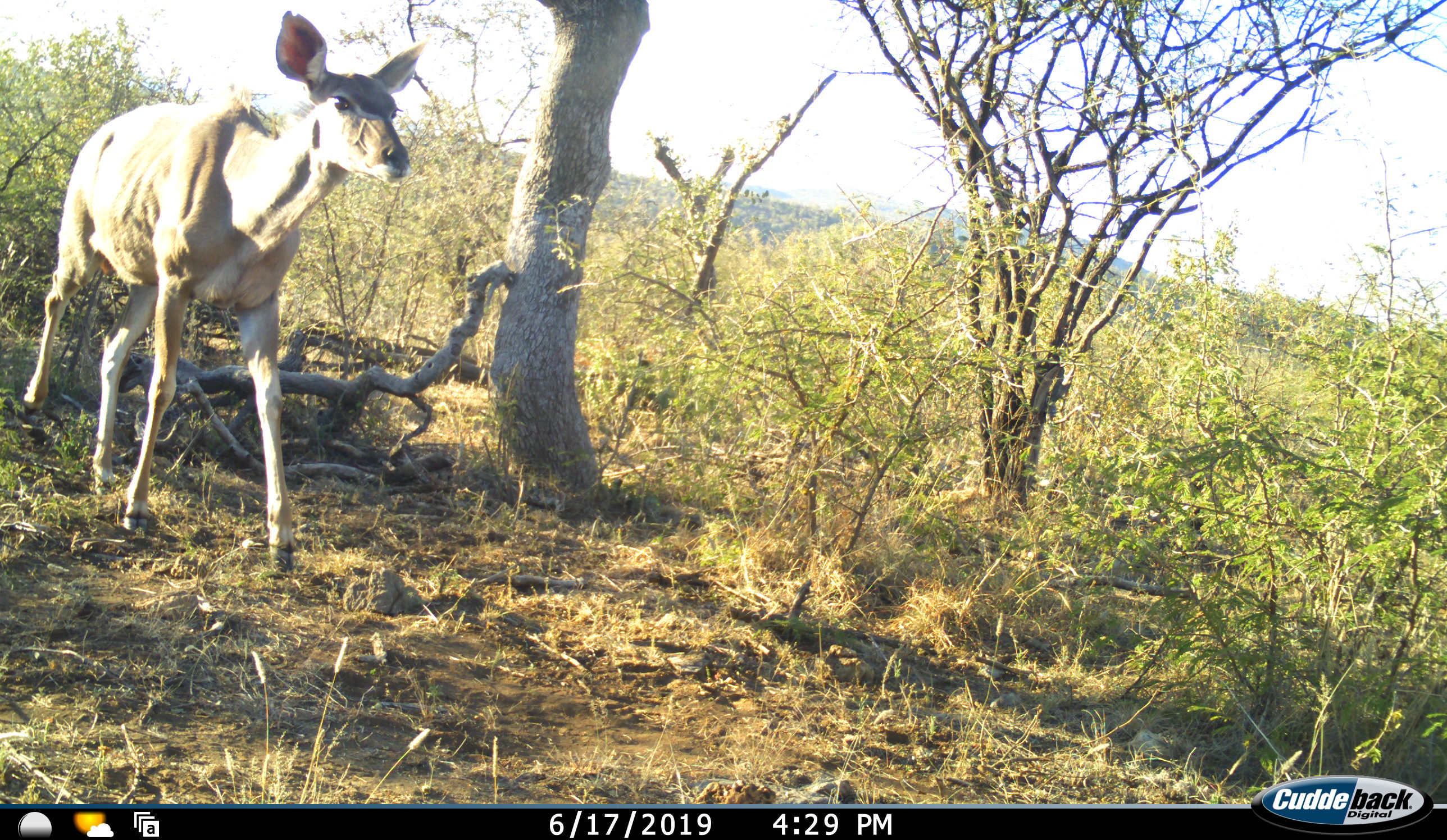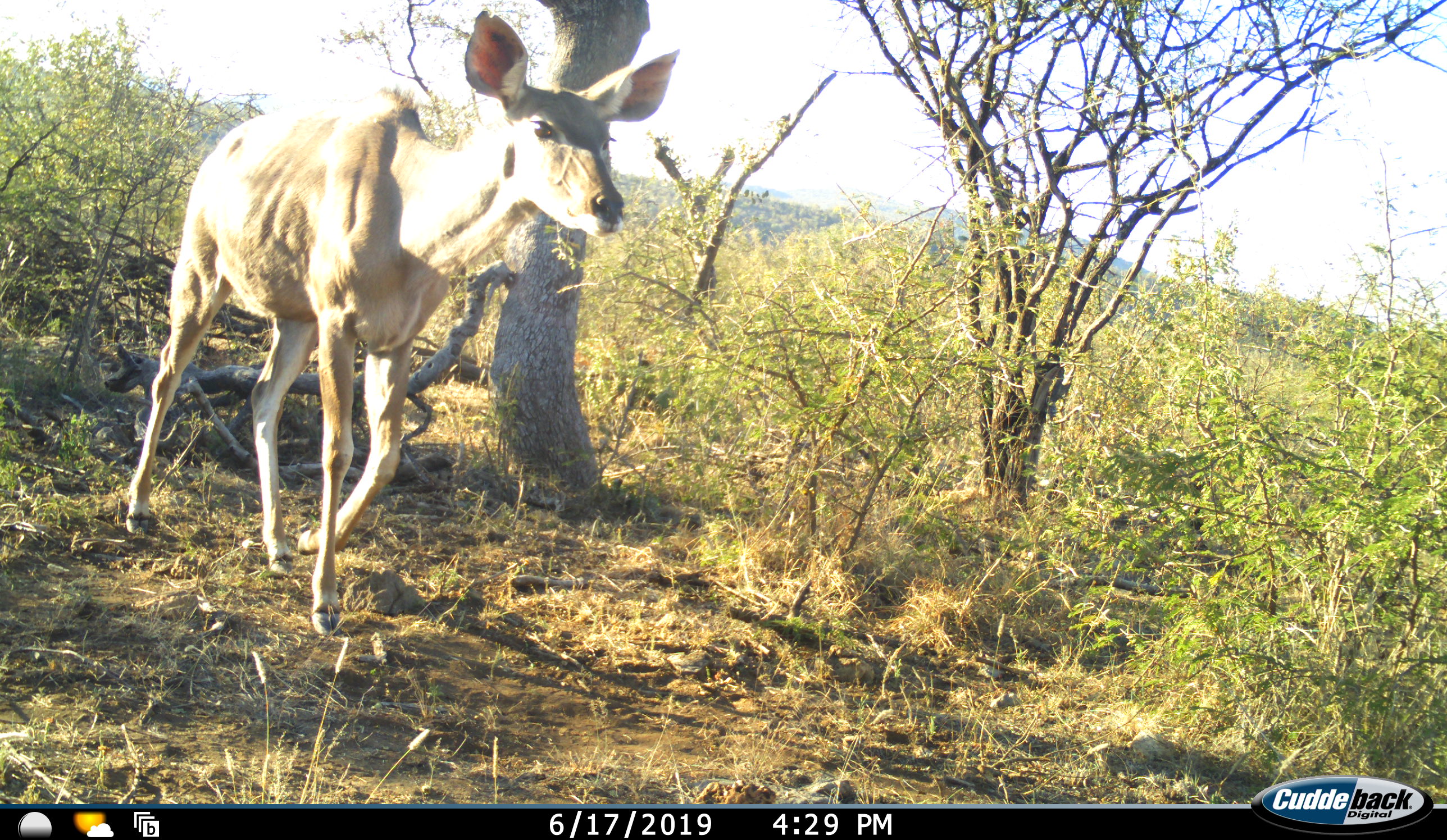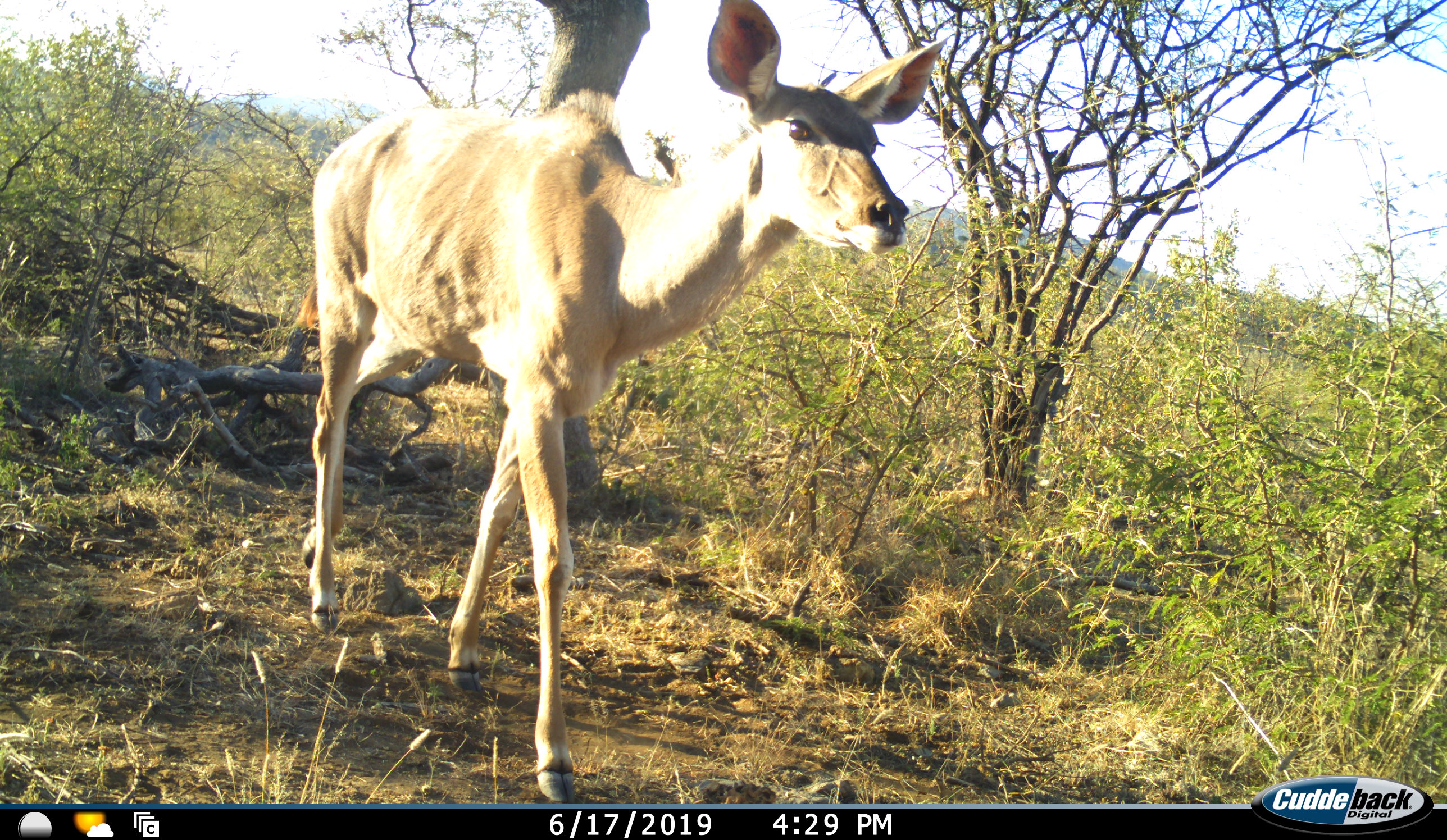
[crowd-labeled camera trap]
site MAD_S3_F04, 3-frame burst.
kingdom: Animalia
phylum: Chordata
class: Mammalia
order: Artiodactyla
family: Bovidae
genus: Tragelaphus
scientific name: Tragelaphus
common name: kudu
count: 1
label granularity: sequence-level